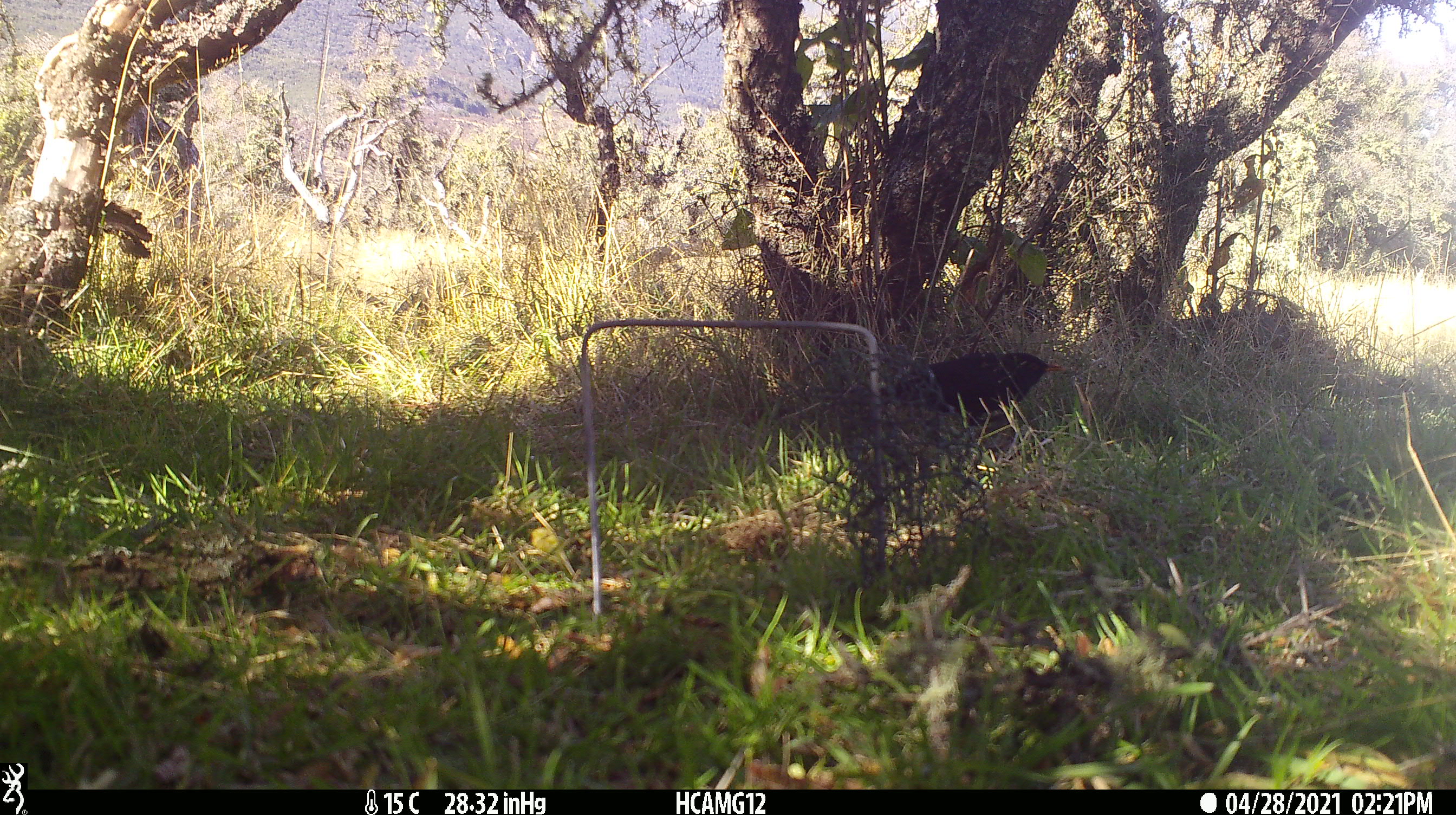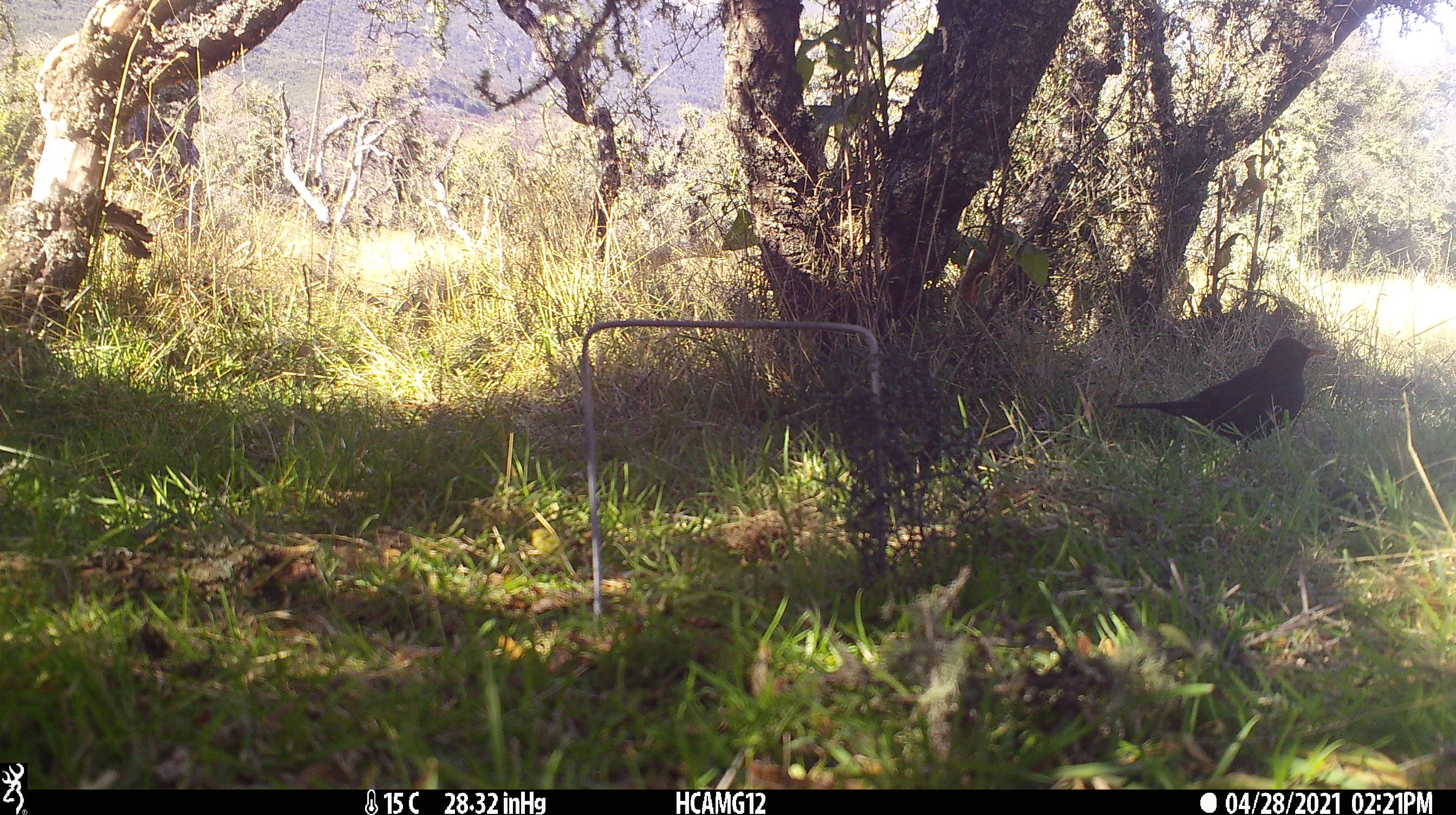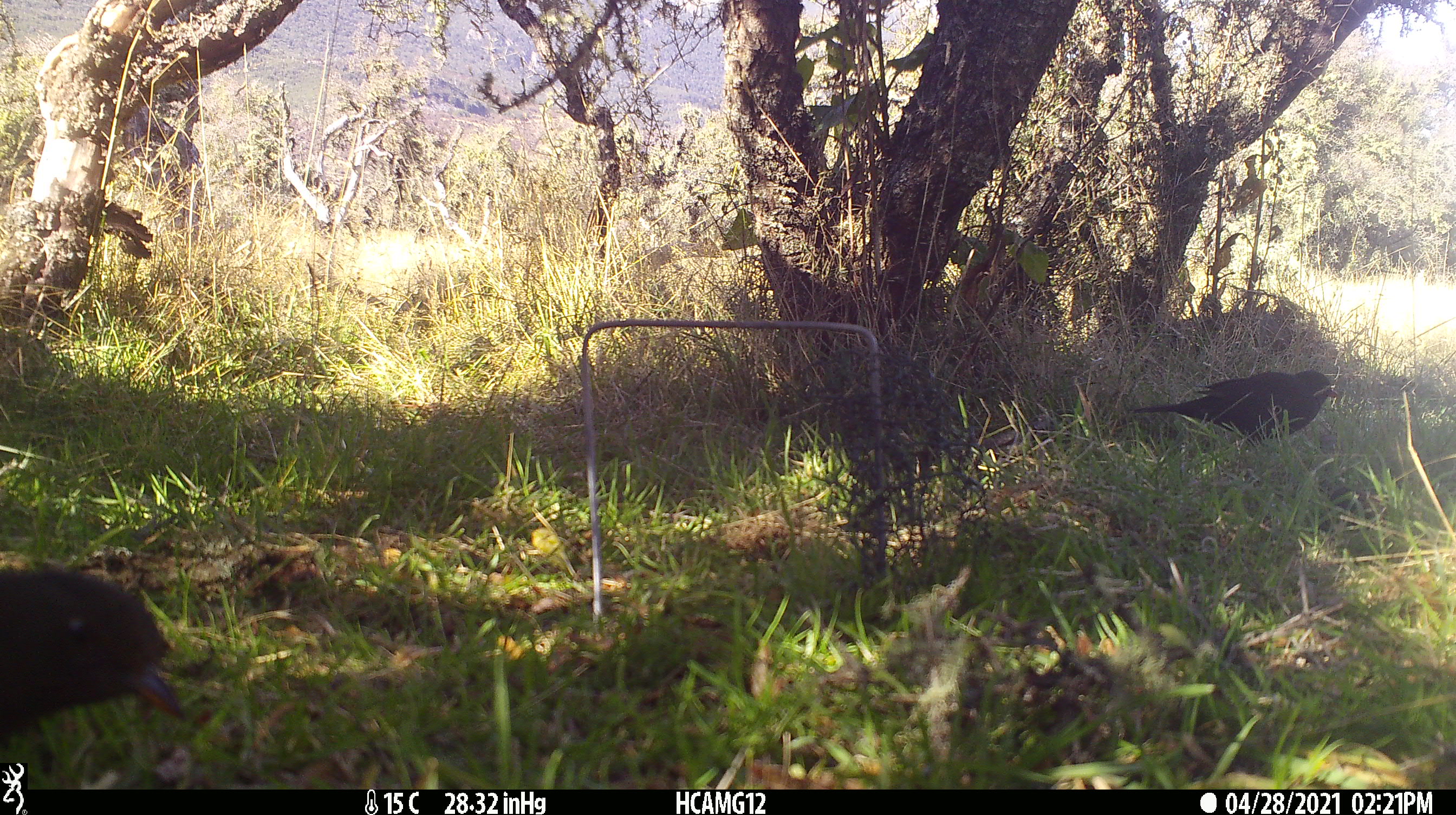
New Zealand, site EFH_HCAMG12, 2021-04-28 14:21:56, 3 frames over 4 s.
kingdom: Animalia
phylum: Chordata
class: Aves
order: Passeriformes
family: Turdidae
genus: Turdus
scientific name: Turdus merula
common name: eurasian blackbird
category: blackbird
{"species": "blackbird (eurasian blackbird) (Turdus merula)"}